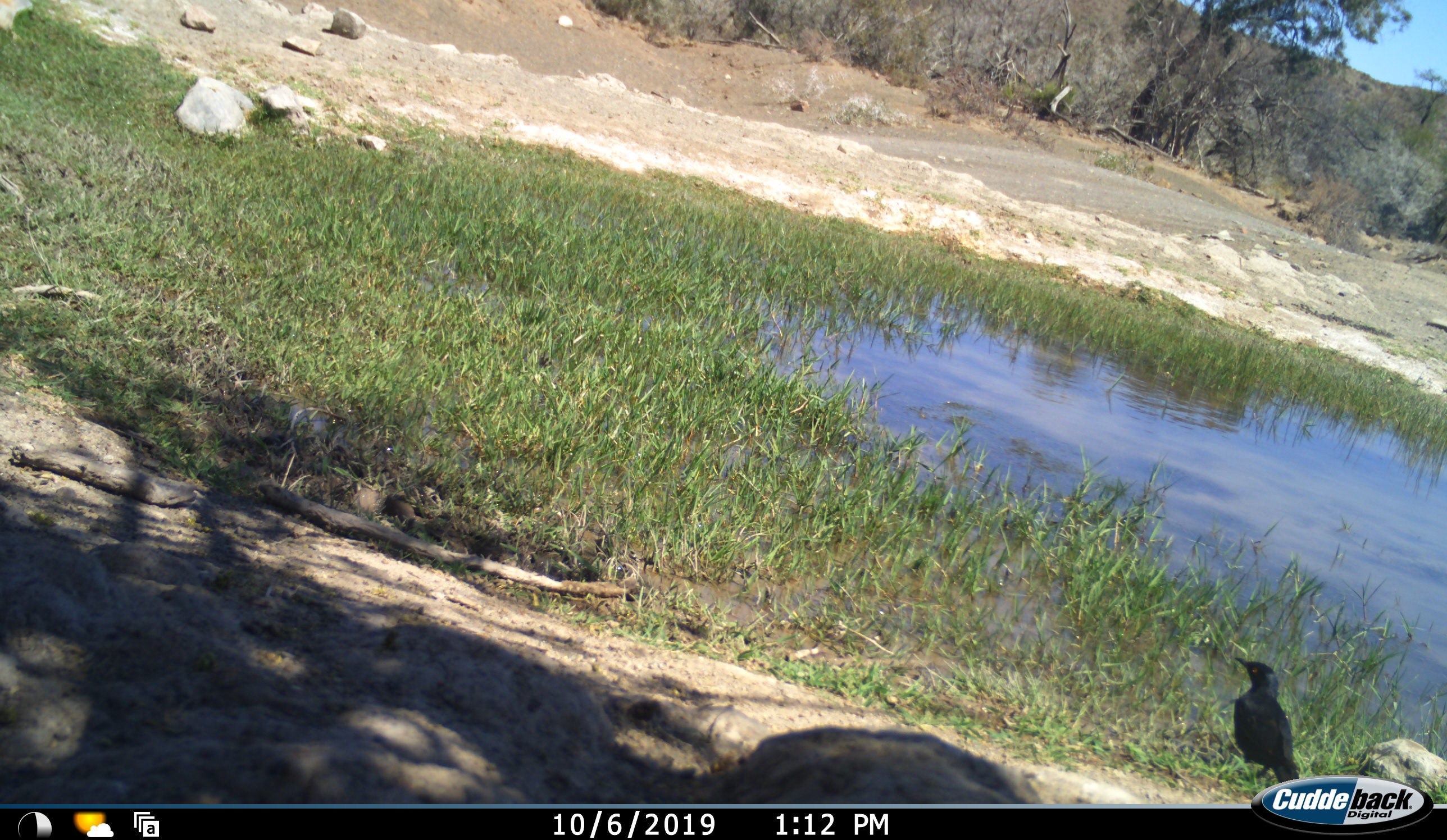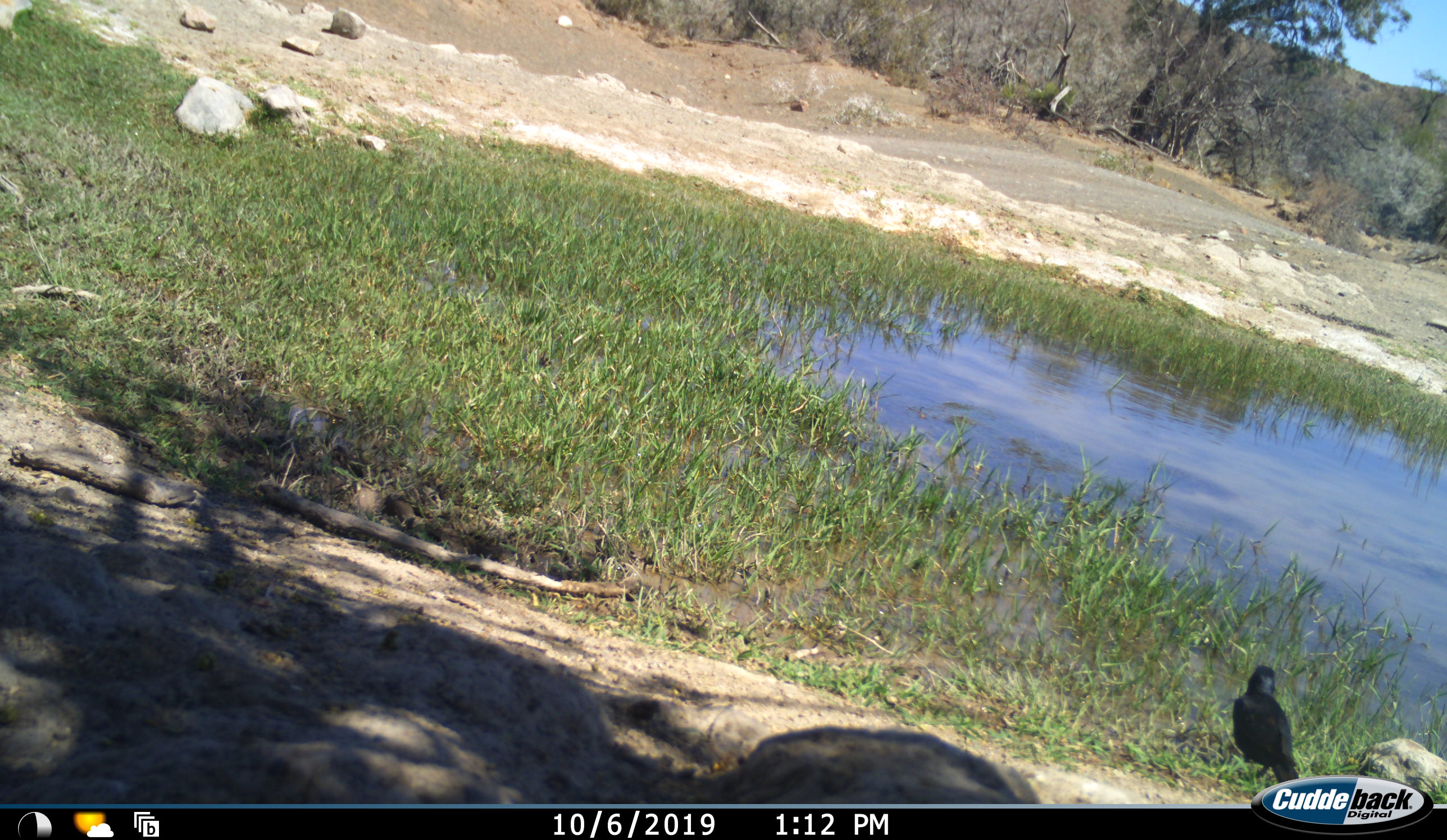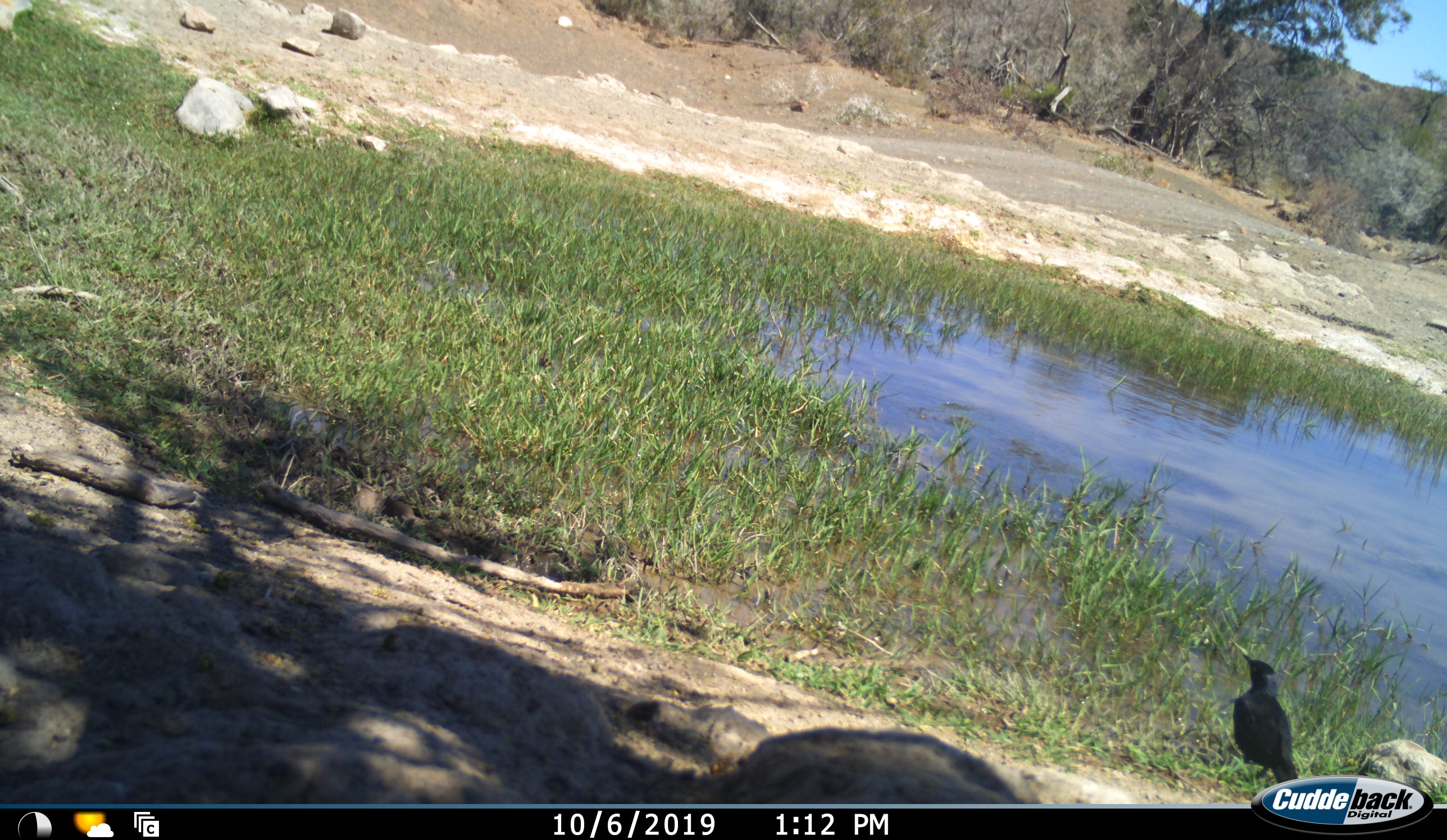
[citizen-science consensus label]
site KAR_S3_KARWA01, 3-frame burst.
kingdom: Animalia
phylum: Chordata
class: Aves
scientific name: Aves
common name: bird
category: birdother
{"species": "birdother (bird) (Aves)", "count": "1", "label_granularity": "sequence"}